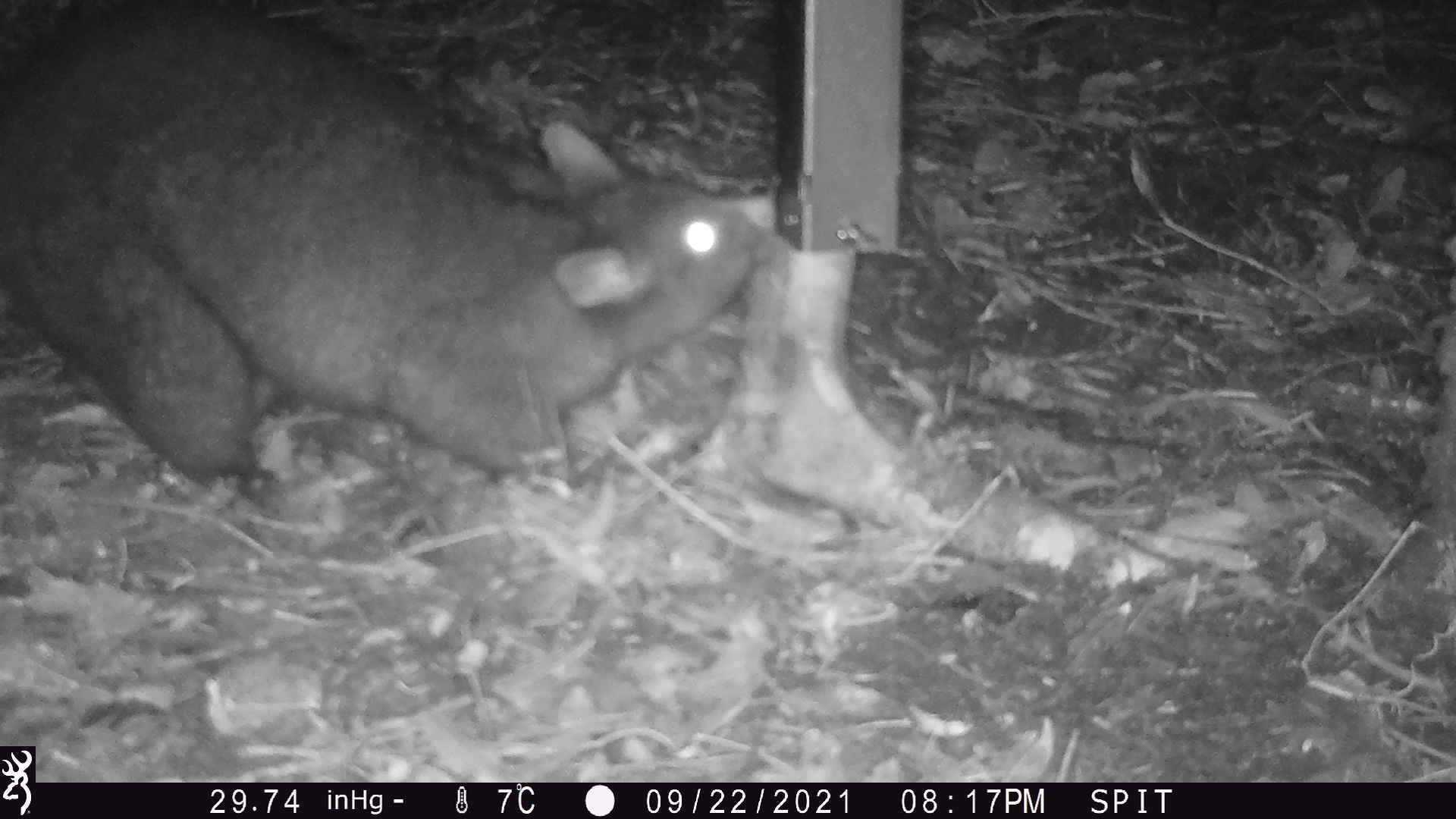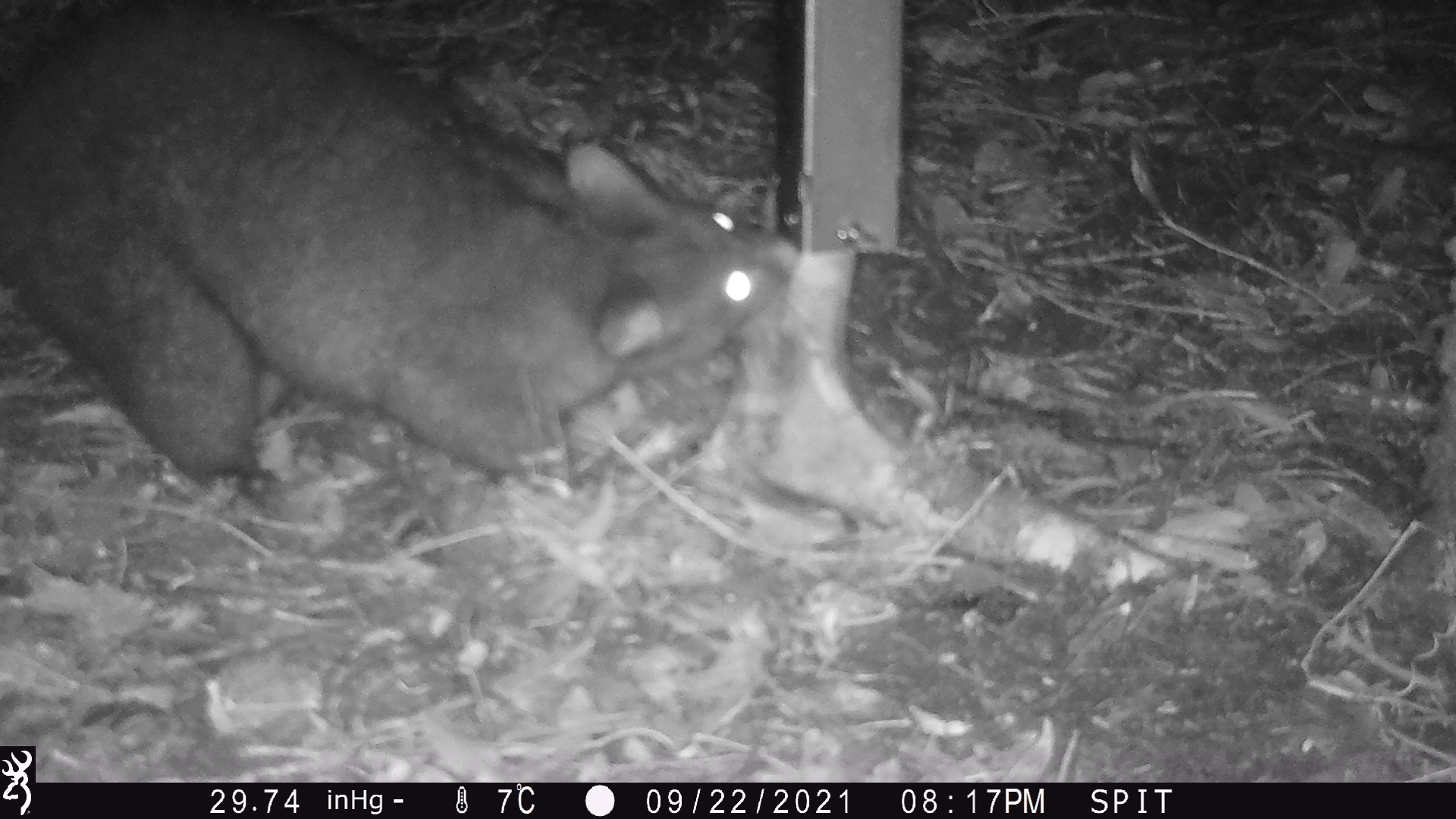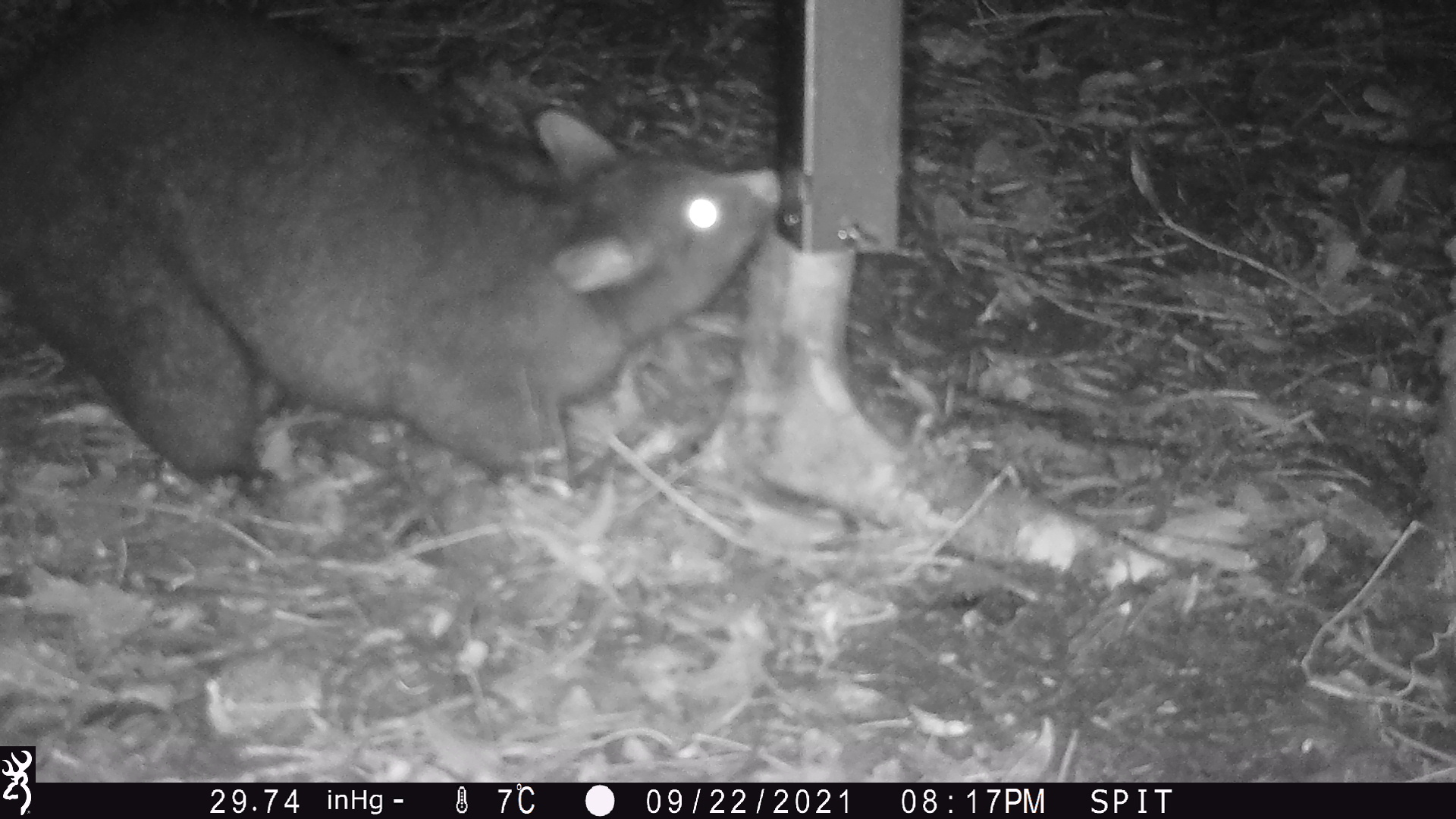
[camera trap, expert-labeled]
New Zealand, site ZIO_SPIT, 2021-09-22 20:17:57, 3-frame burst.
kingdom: Animalia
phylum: Chordata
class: Mammalia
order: Diprotodontia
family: Phalangeridae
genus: Trichosurus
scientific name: Trichosurus vulpecula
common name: common brushtail possum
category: possum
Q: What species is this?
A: Possum (common brushtail possum) (Trichosurus vulpecula).